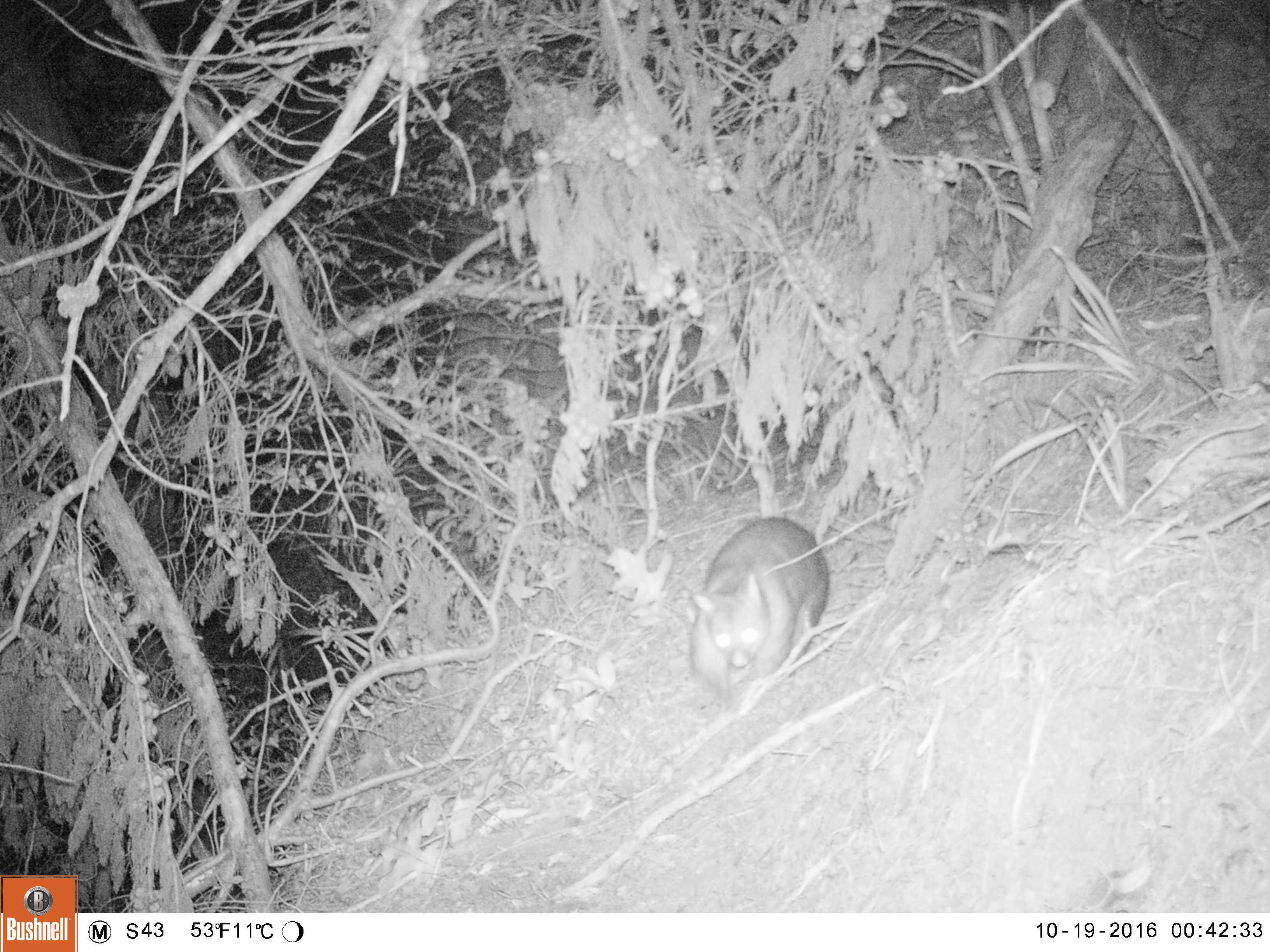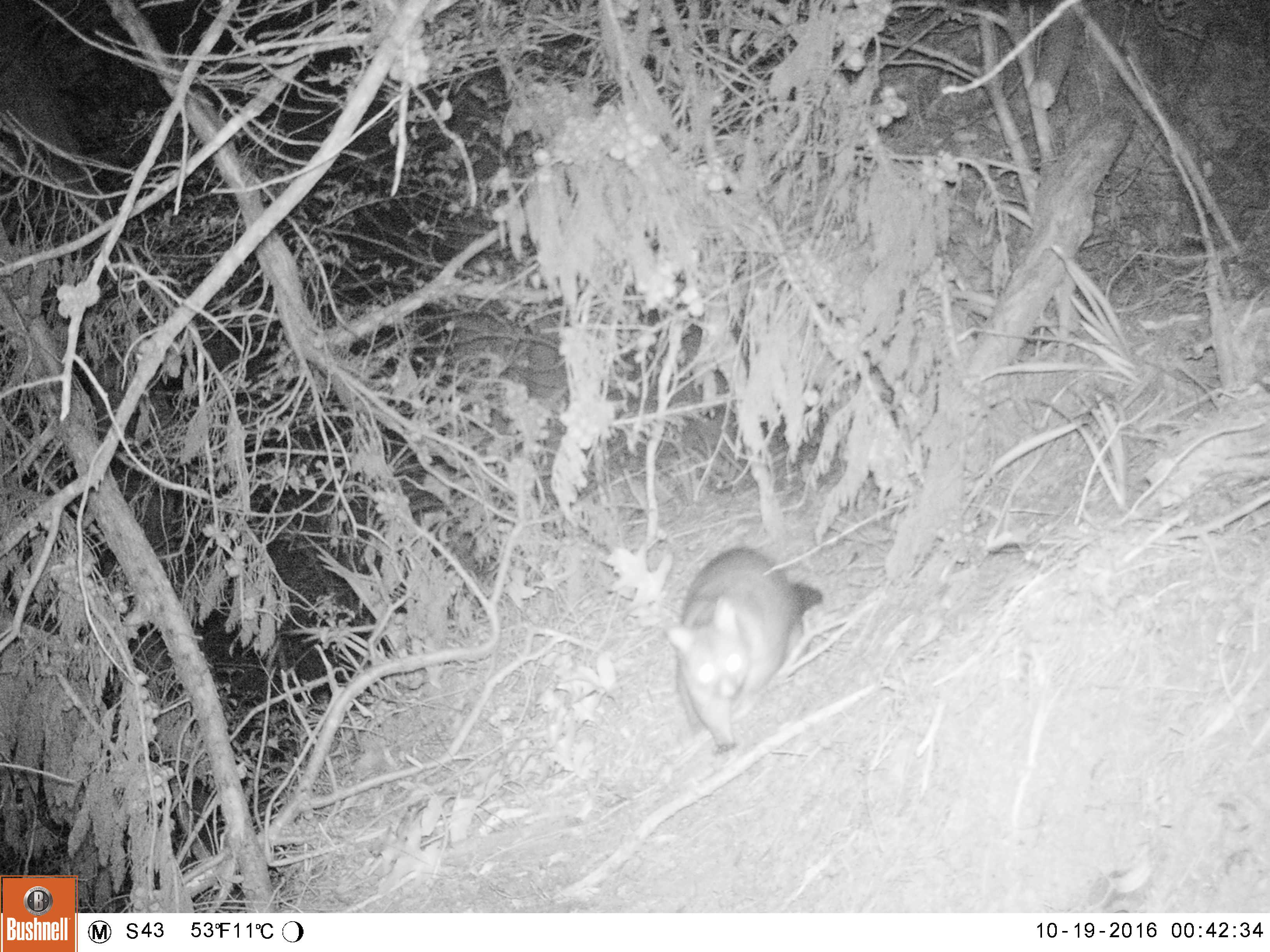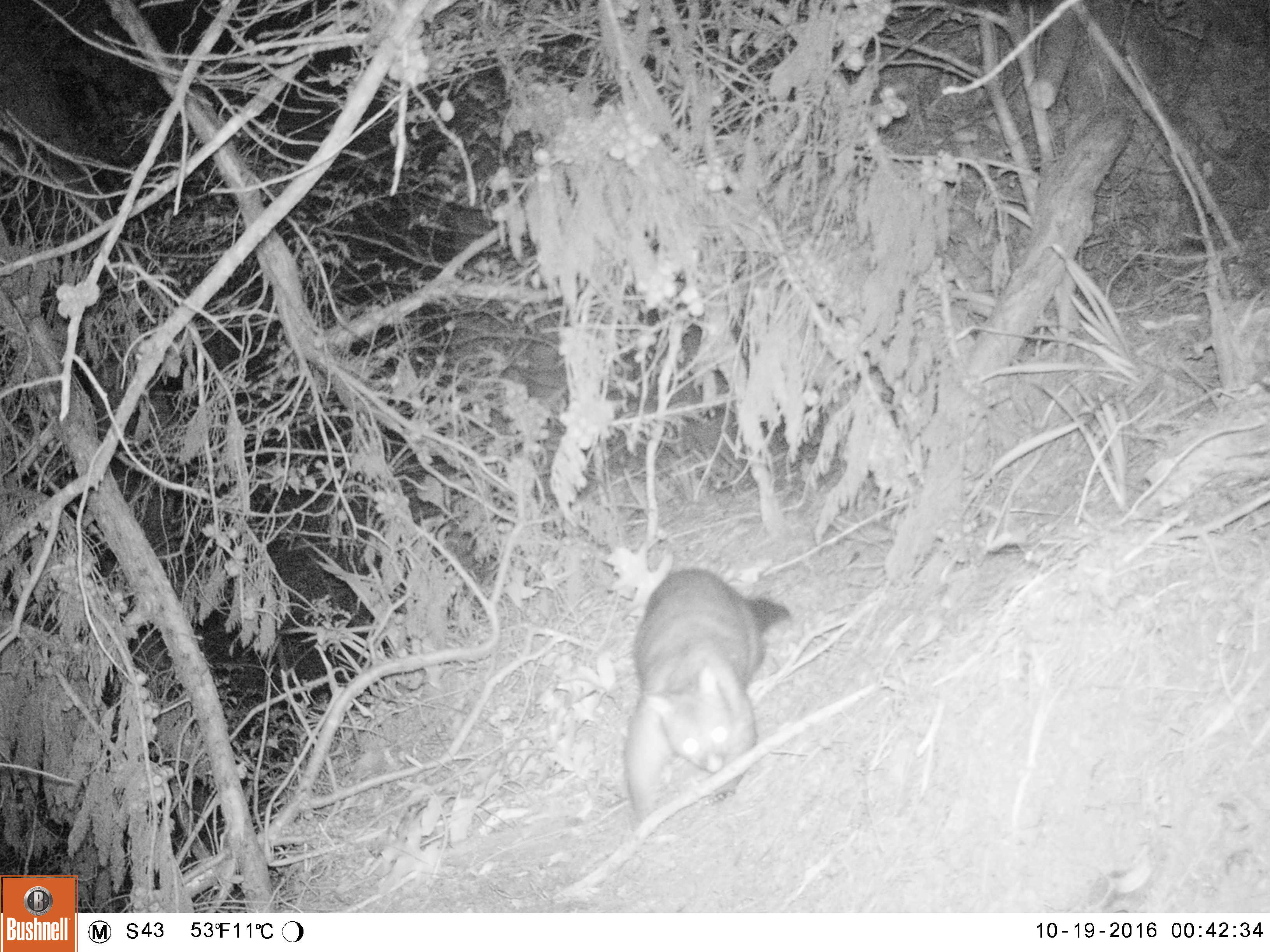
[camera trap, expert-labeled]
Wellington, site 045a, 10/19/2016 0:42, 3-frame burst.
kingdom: Animalia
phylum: Chordata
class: Mammalia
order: Didelphimorphia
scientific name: Didelphimorphia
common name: possum